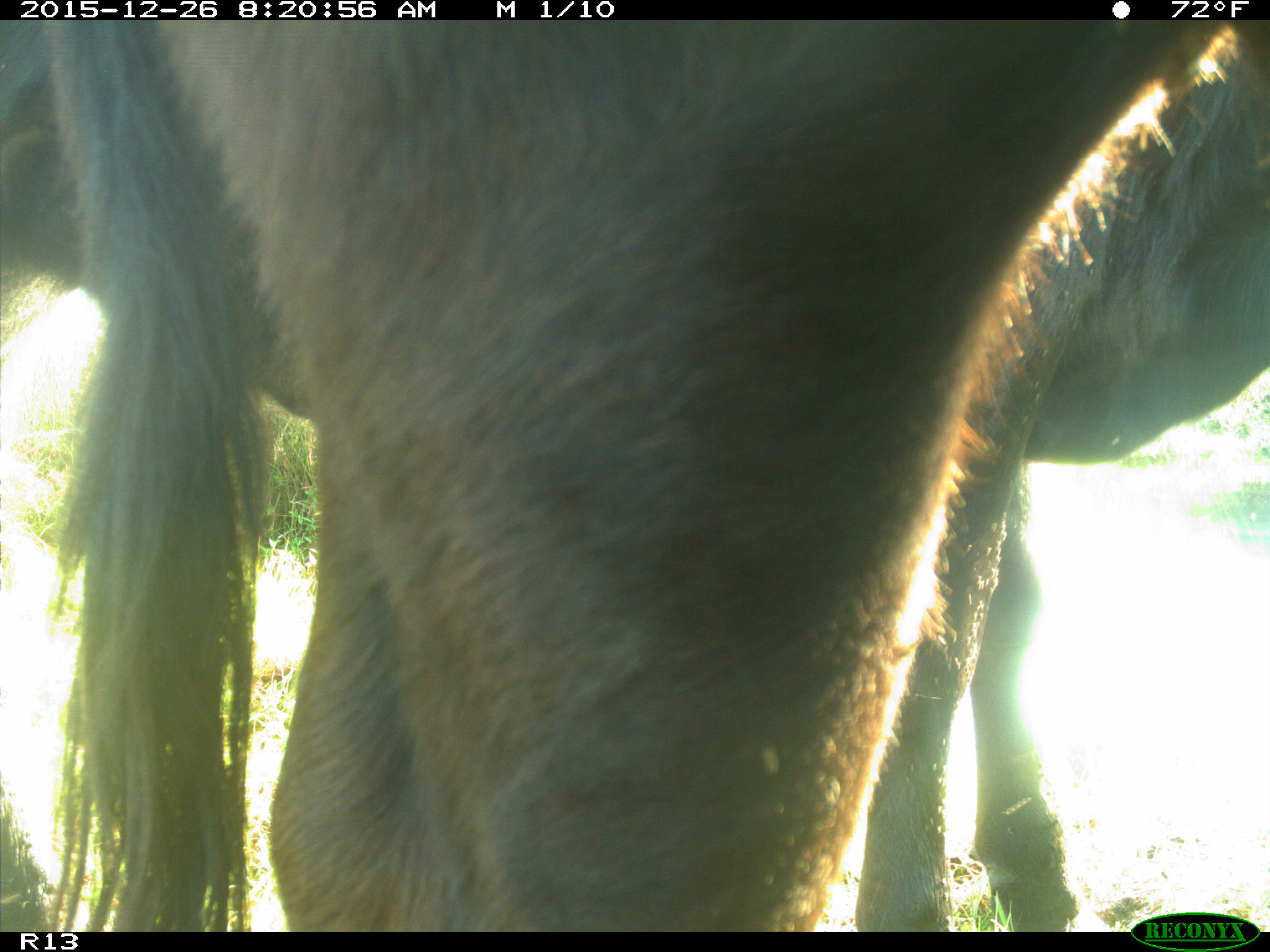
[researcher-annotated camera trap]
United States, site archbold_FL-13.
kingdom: Animalia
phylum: Chordata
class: Mammalia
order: Artiodactyla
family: Bovidae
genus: Bos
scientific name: Bos taurus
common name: domestic cow